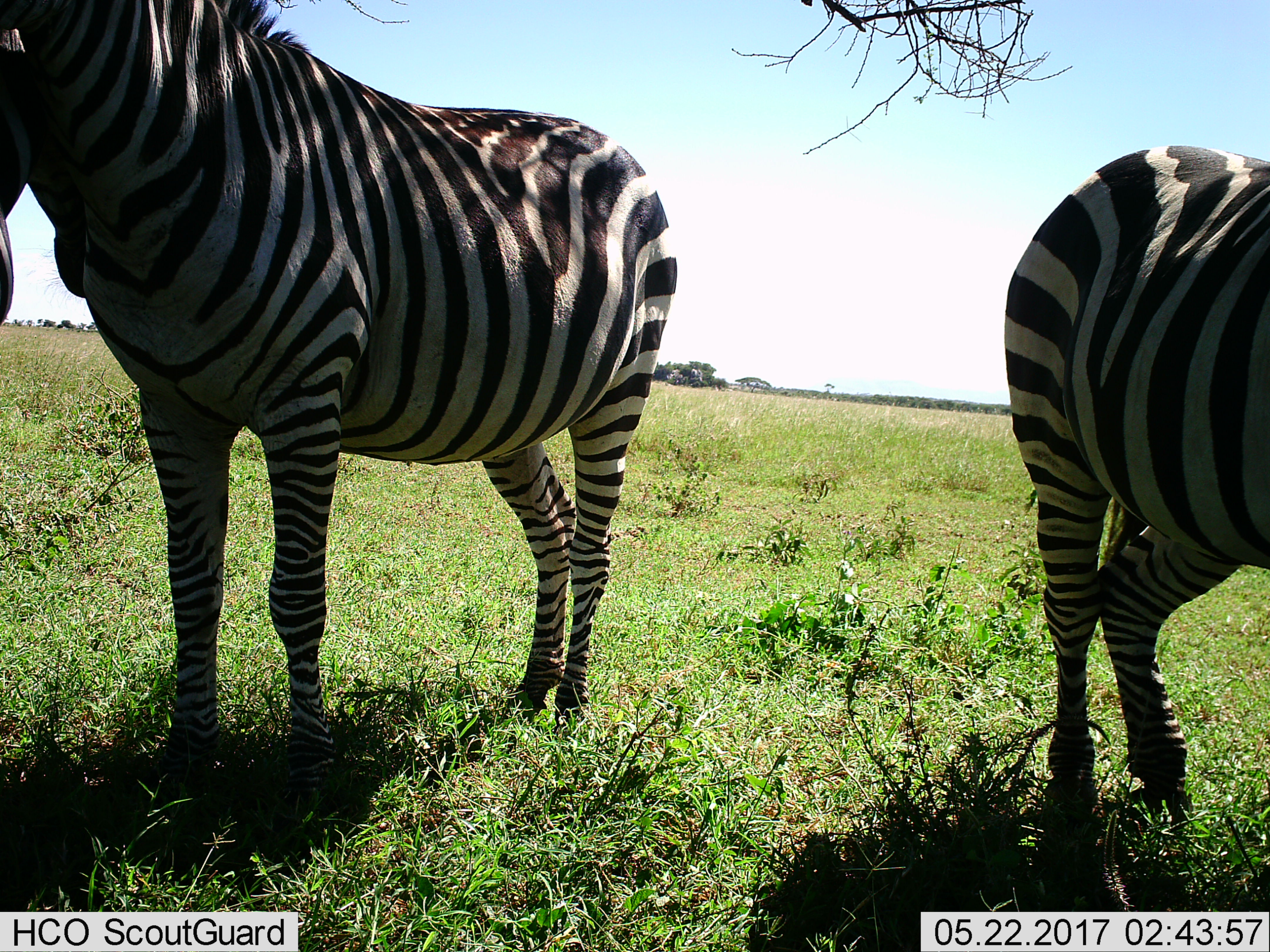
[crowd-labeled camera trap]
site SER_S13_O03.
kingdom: Animalia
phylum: Chordata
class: Mammalia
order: Perissodactyla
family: Equidae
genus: Equus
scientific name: Equus quagga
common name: plains zebra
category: zebraplains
Zebraplains (plains zebra) (Equus quagga), count 2. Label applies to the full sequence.